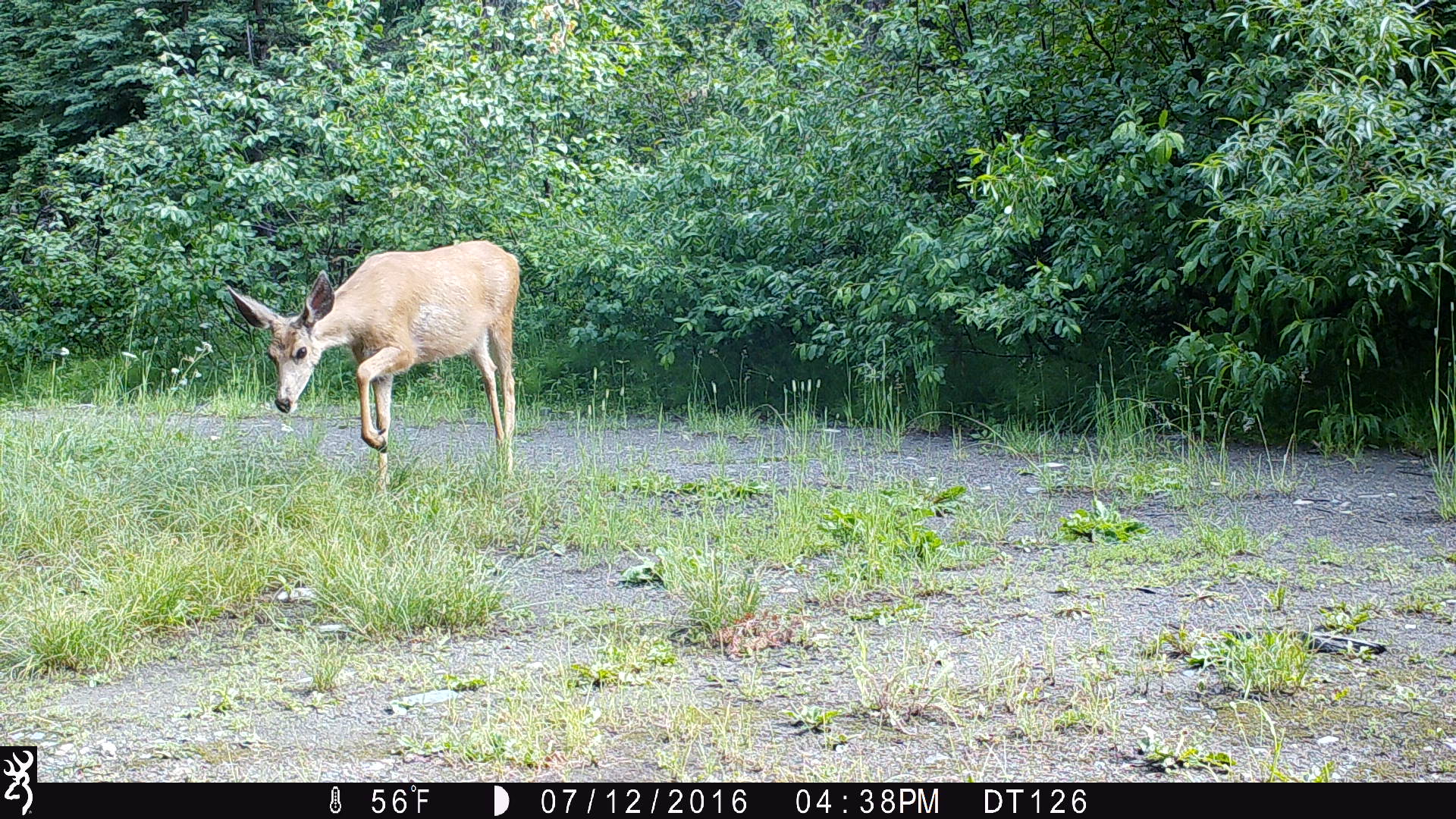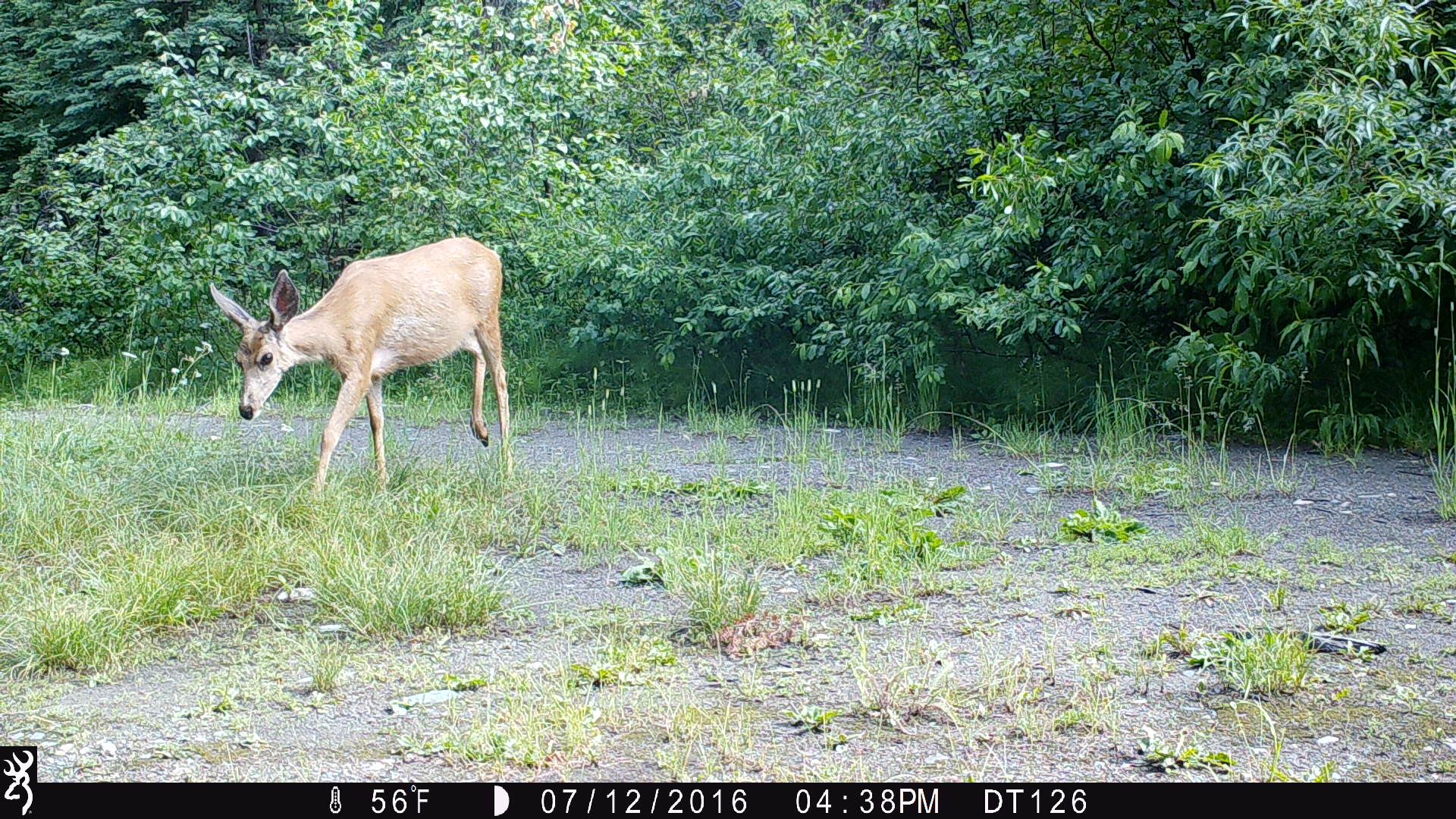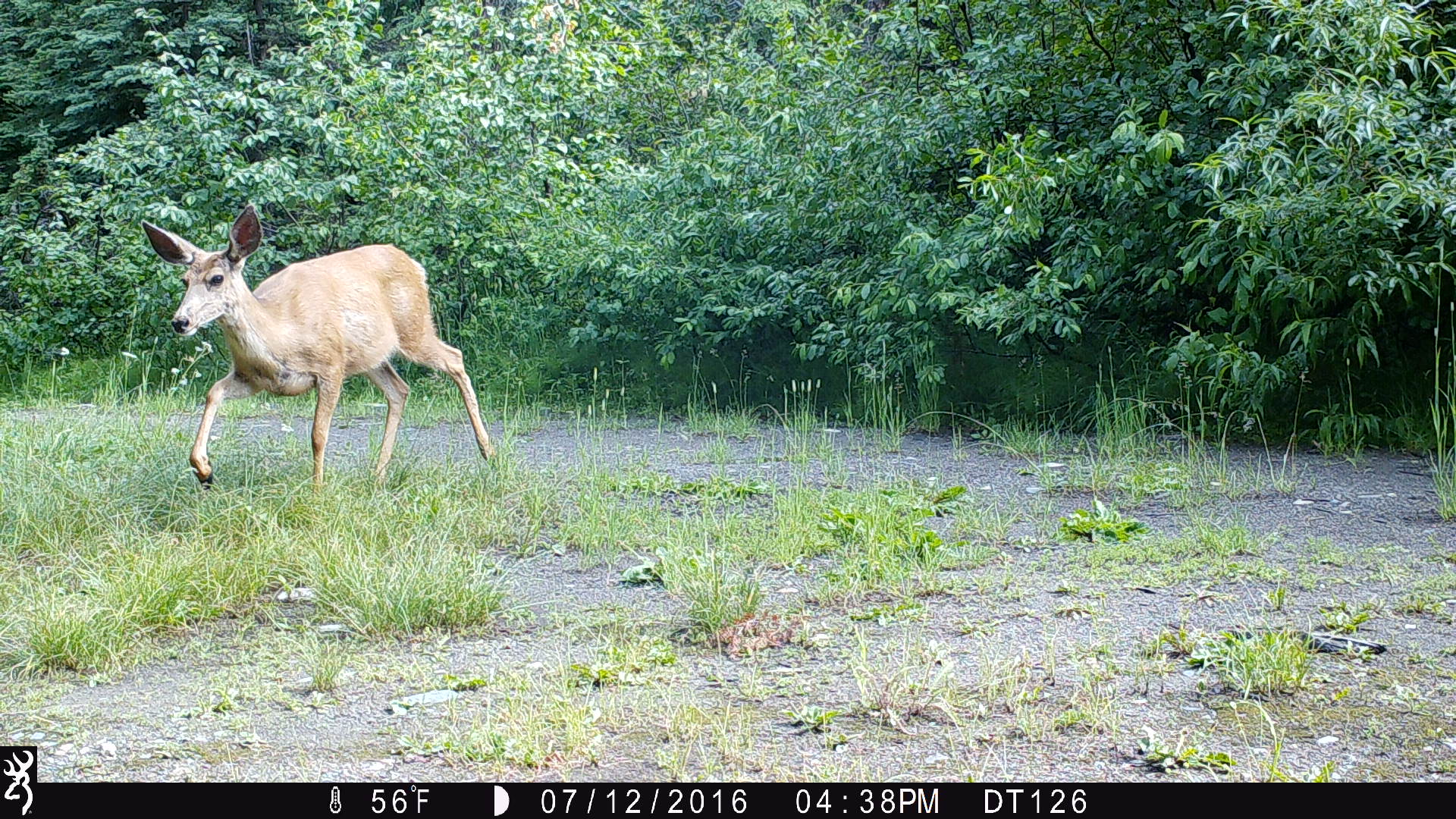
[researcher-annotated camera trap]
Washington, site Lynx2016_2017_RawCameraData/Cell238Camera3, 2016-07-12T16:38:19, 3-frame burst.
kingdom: Animalia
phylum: Chordata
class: Mammalia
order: Artiodactyla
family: Cervidae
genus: Odocoileus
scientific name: Odocoileus hemionus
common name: mule deer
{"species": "Odocoileus hemionus (mule deer)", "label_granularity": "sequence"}